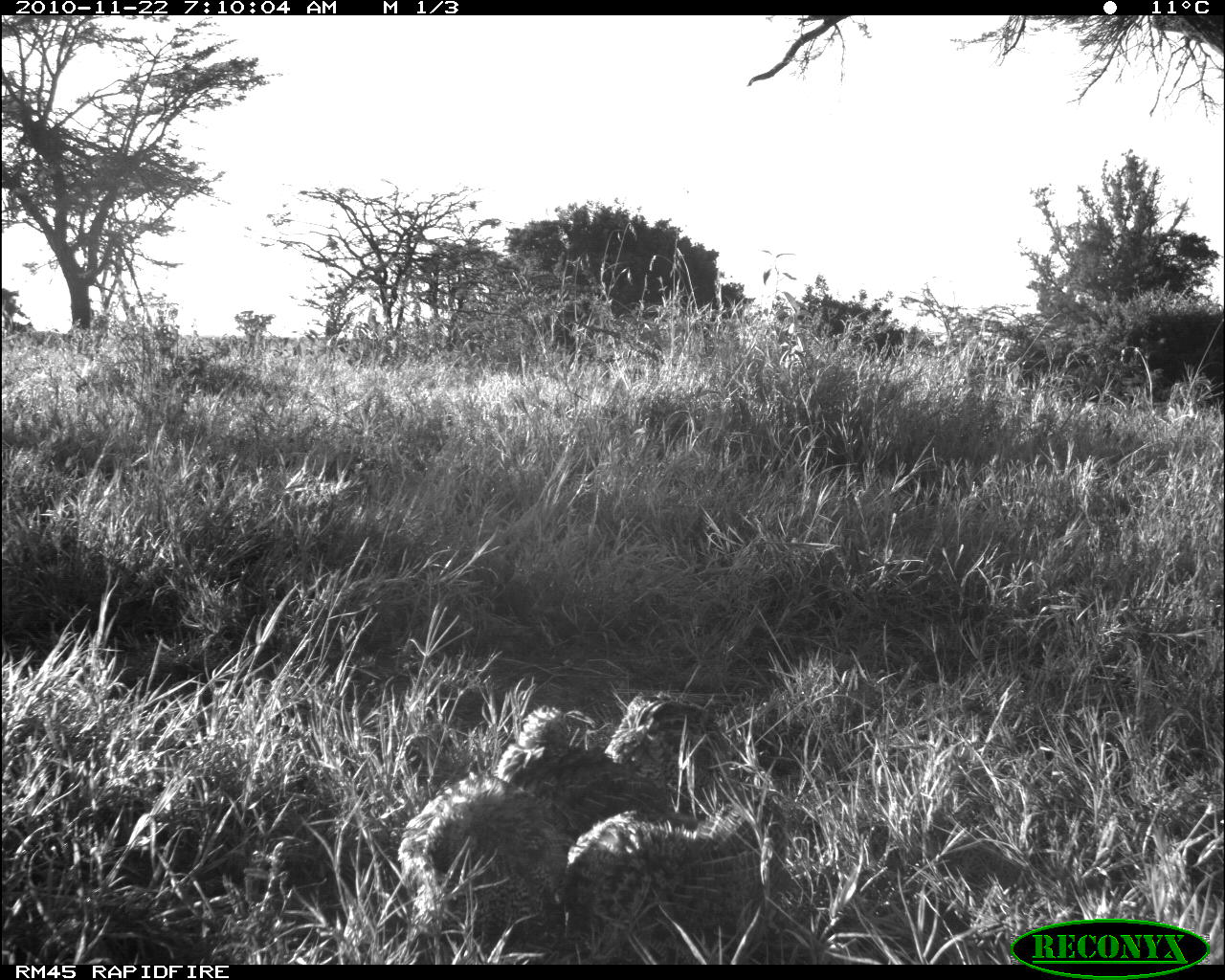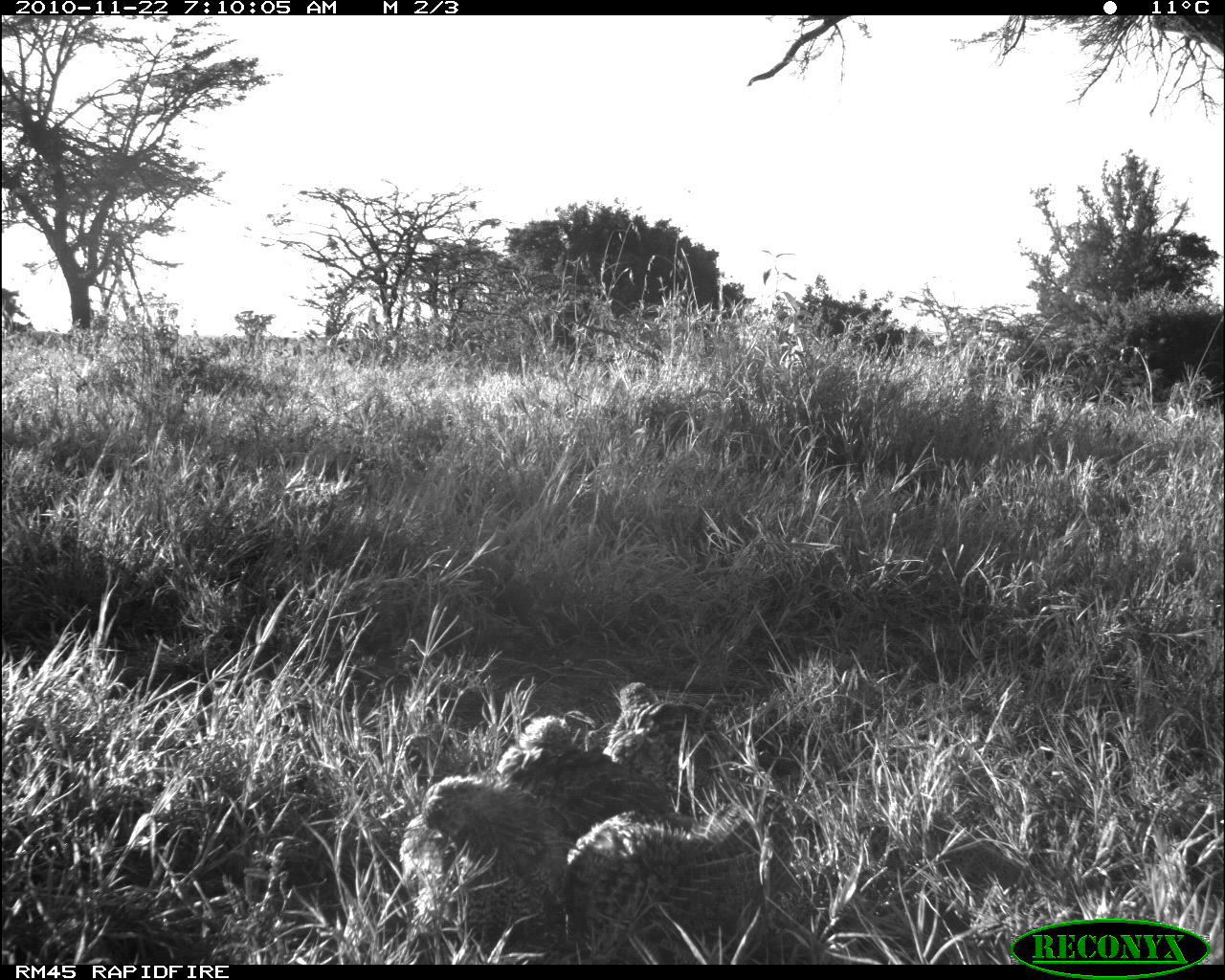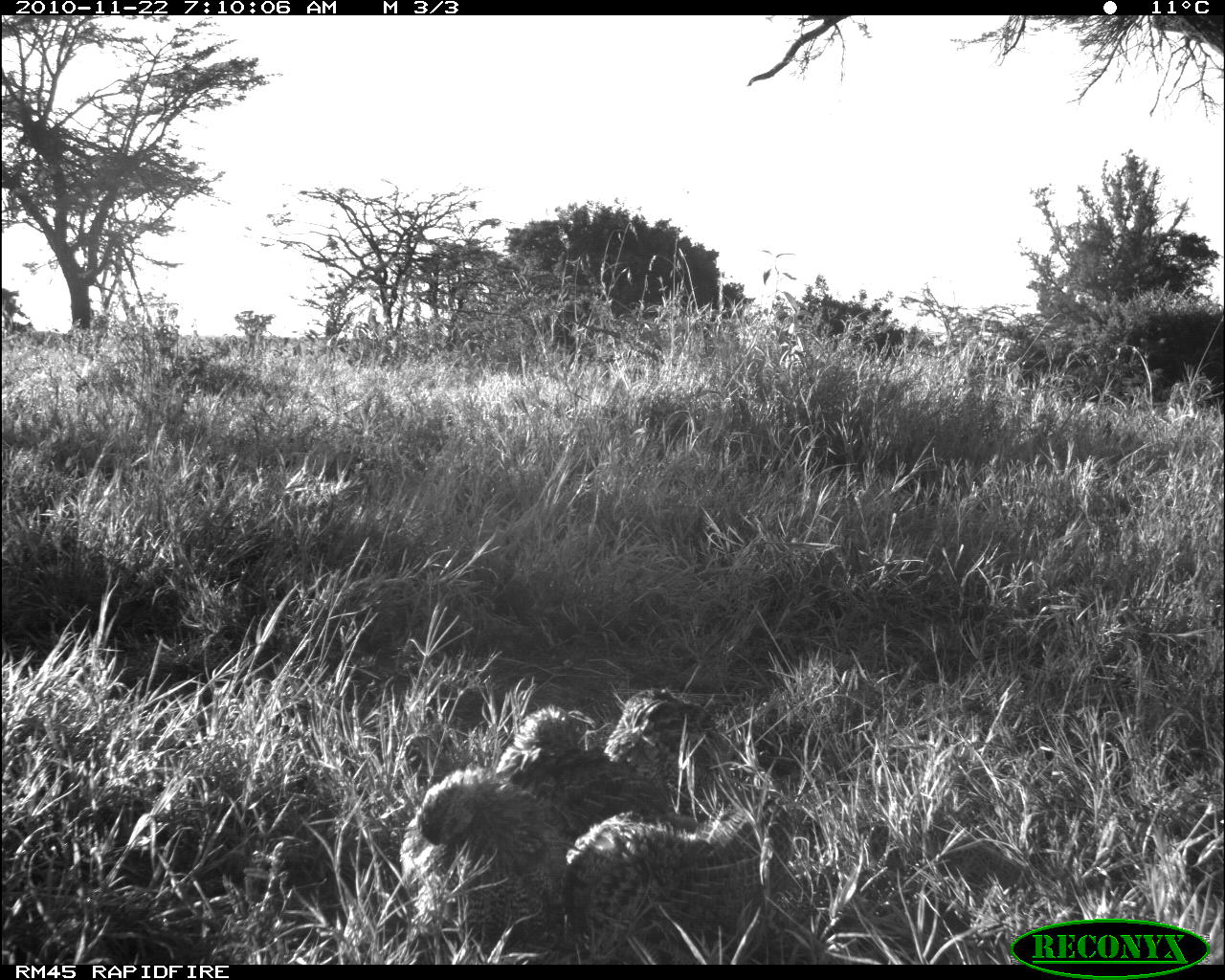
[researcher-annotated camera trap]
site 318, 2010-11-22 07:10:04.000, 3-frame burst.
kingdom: Animalia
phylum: Chordata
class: Aves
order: Galliformes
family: Phasianidae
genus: Pternistis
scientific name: Pternistis leucoscepus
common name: yellow-necked francolin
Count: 4.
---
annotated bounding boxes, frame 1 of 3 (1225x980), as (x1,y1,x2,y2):
pternistis leucoscepus: (402,691,728,966); (553,803,772,965)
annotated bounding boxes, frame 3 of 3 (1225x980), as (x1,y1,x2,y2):
pternistis leucoscepus: (563,798,793,965); (400,767,565,954); (497,706,667,835); (604,687,738,806)